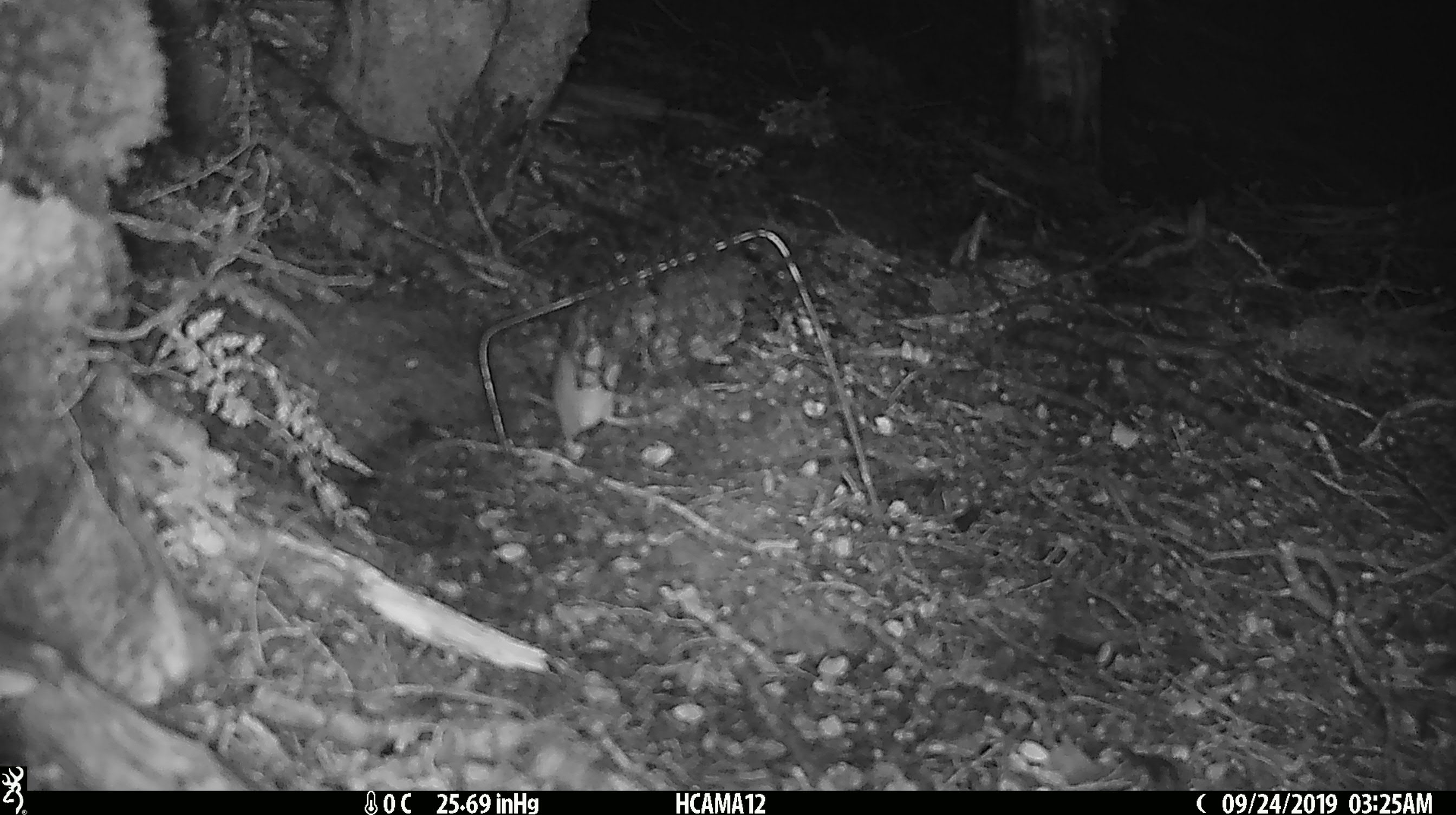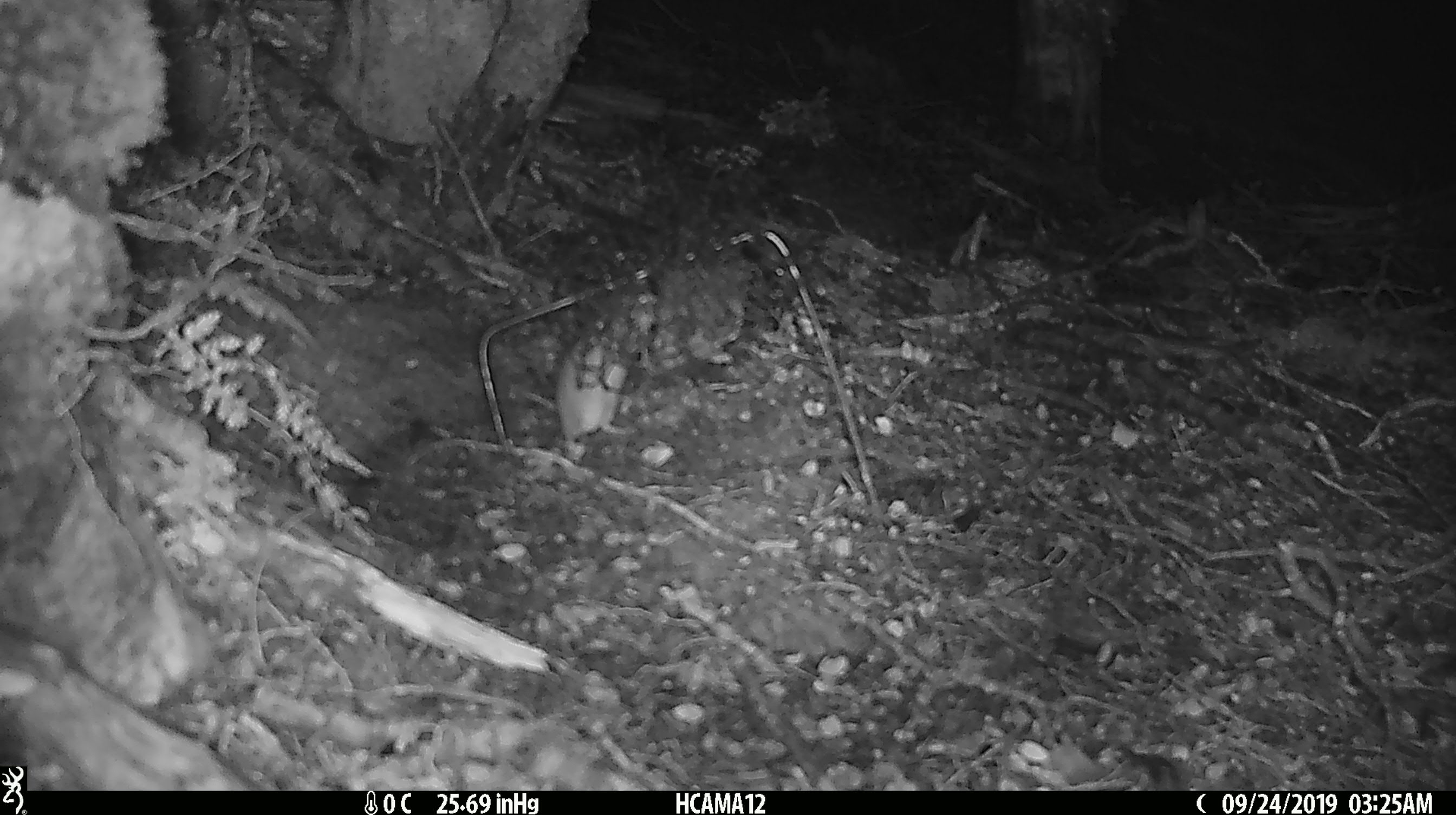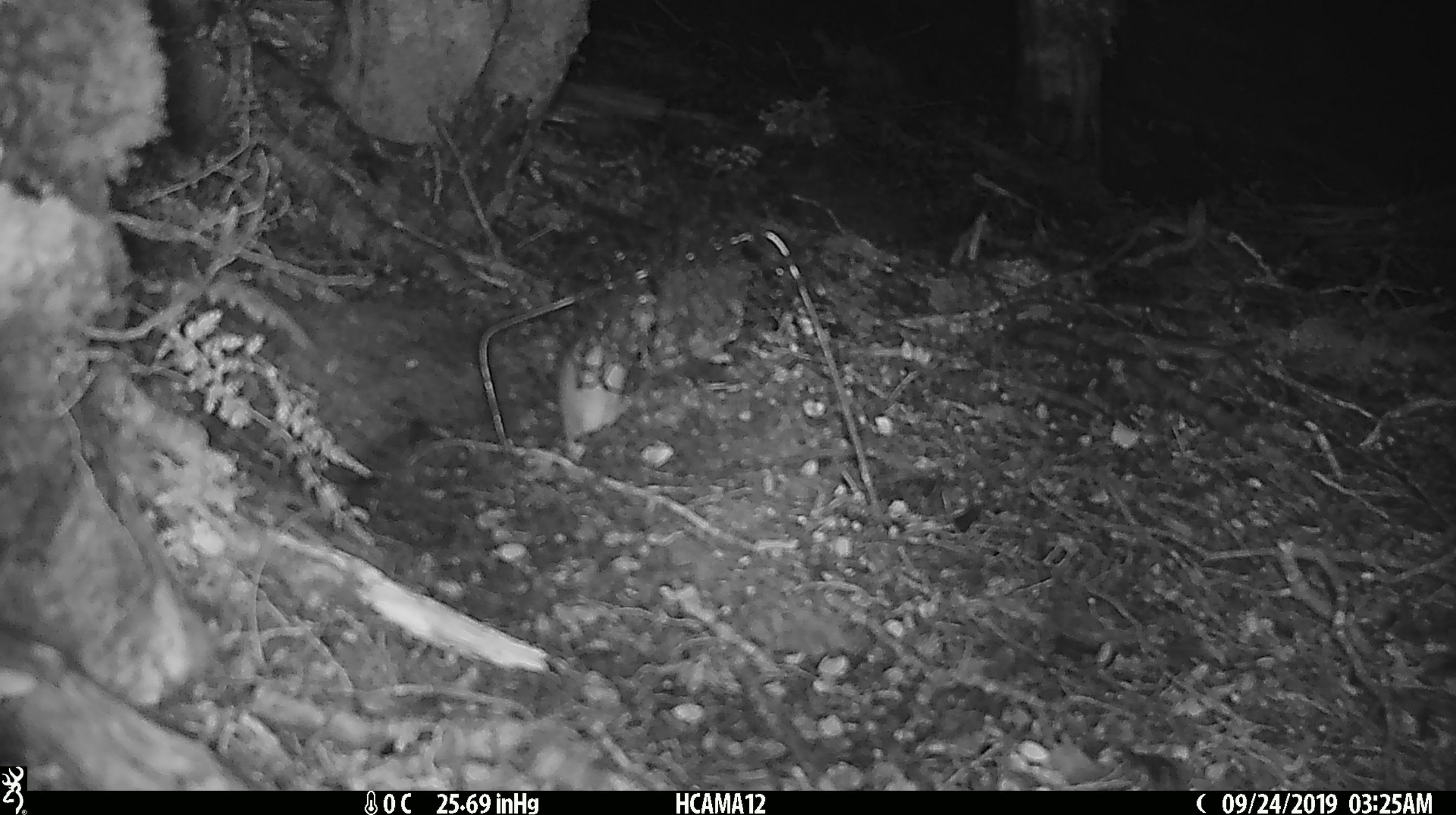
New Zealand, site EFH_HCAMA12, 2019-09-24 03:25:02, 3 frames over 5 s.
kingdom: Animalia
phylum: Chordata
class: Mammalia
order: Rodentia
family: Muridae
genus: Mus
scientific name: Mus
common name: mouse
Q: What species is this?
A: Mouse (Mus).